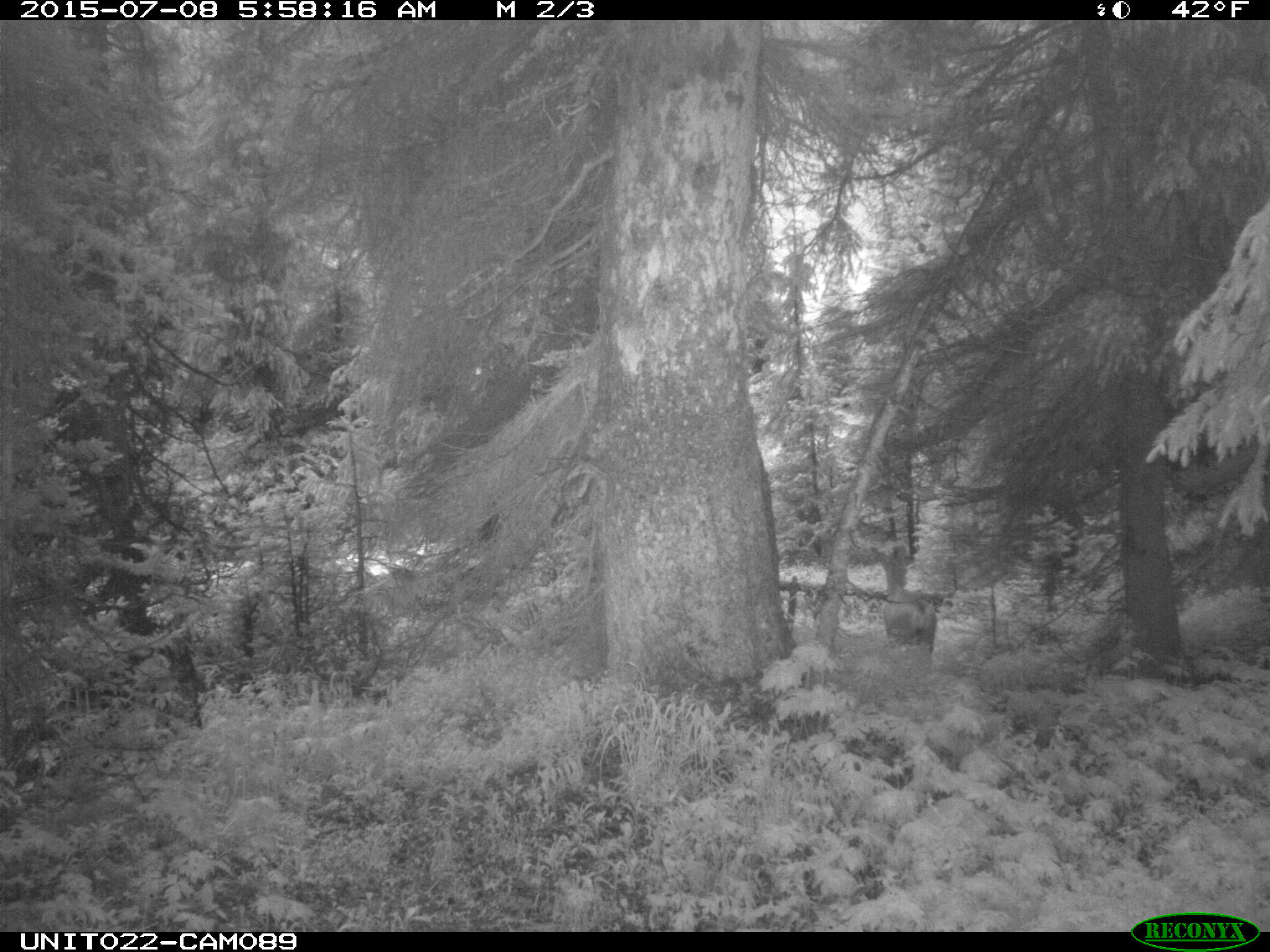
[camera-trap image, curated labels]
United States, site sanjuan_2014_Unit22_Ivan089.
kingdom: Animalia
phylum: Chordata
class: Mammalia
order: Artiodactyla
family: Cervidae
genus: Odocoileus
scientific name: Odocoileus hemionus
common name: mule deer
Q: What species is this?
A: Odocoileus hemionus (mule deer).